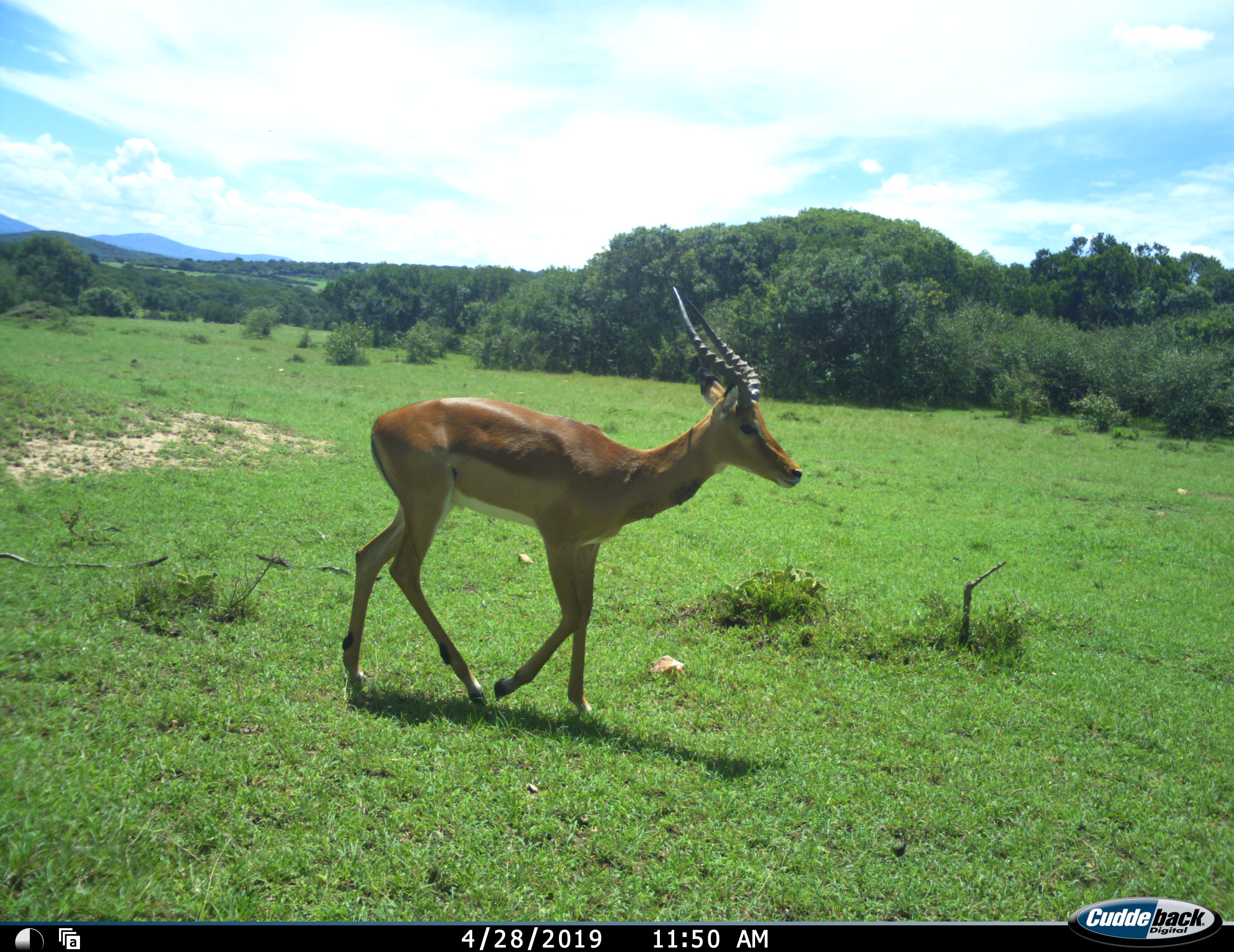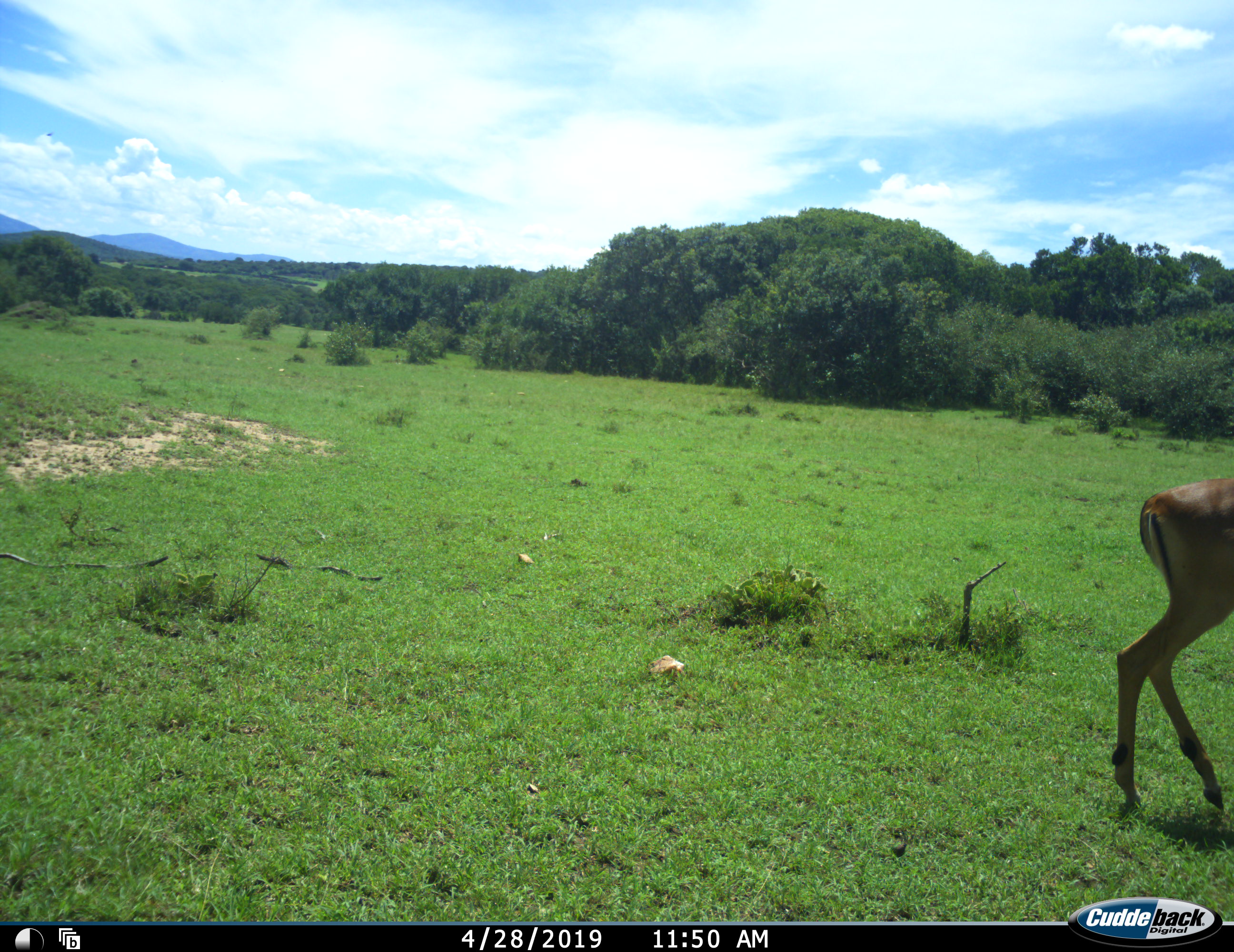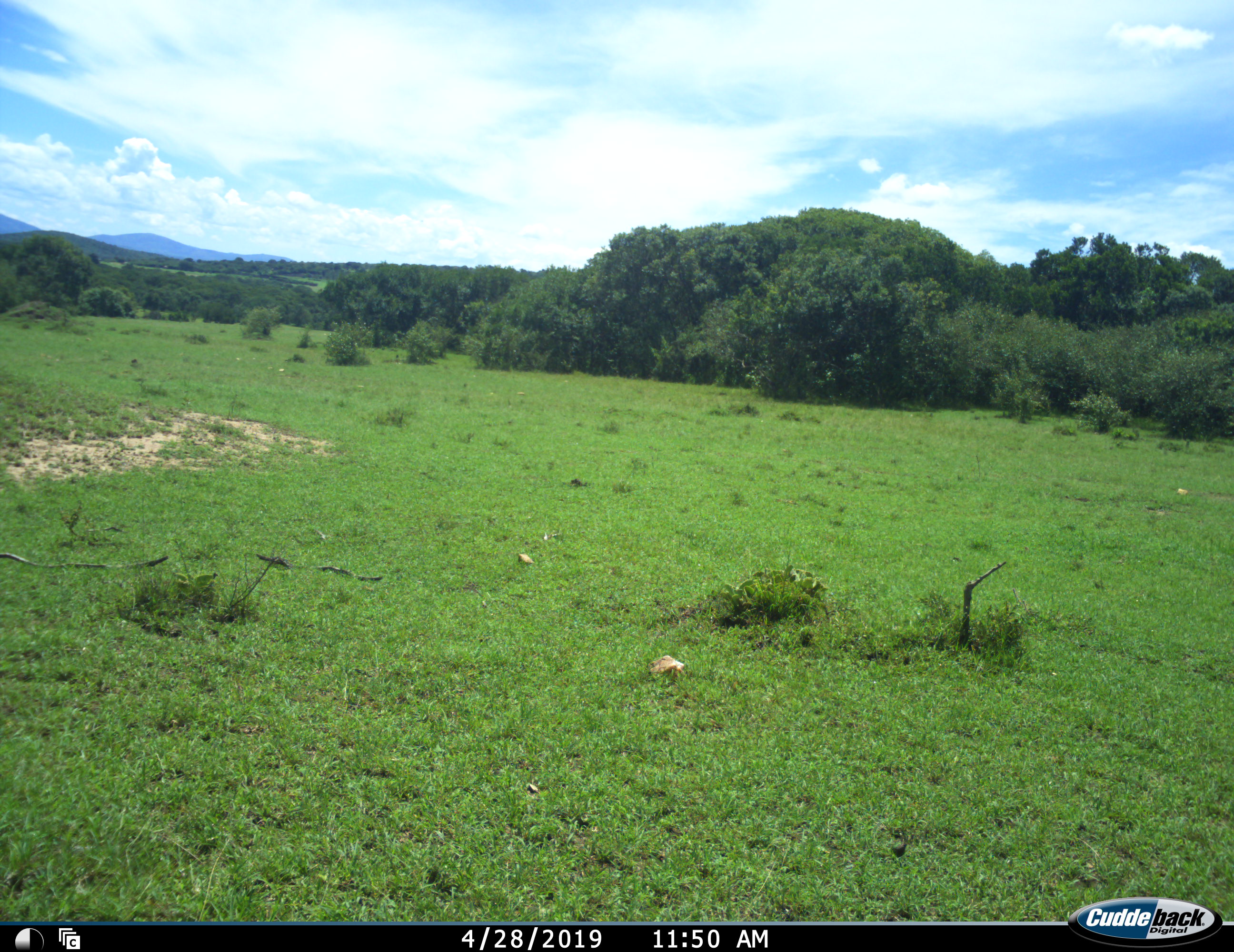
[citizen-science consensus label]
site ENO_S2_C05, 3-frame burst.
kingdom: Animalia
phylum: Chordata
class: Mammalia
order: Artiodactyla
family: Bovidae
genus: Aepyceros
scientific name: Aepyceros melampus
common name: impala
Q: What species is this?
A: Impala (Aepyceros melampus).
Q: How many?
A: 1.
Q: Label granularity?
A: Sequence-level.